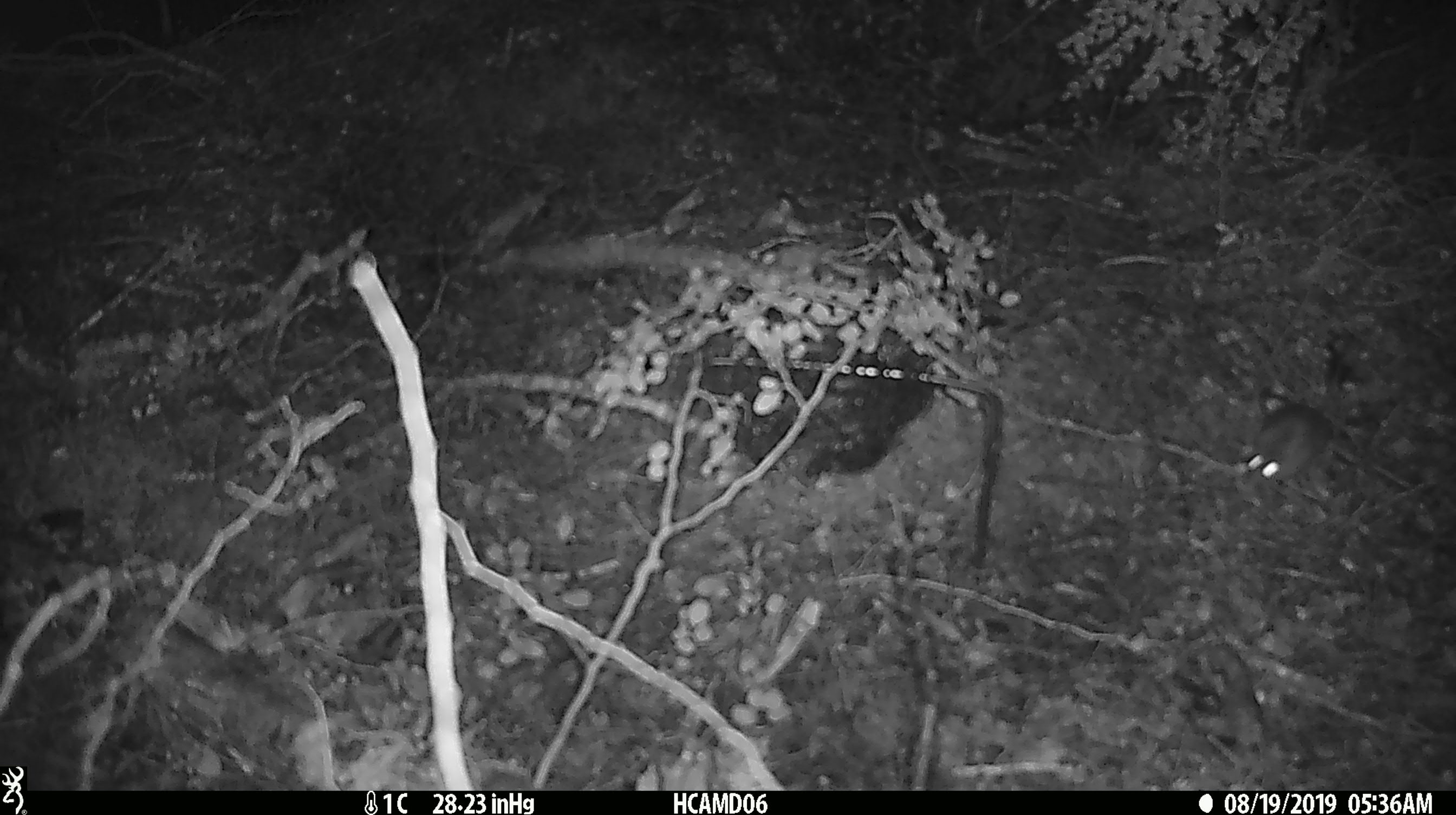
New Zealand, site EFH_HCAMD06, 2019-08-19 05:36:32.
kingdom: Animalia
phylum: Chordata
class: Mammalia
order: Rodentia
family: Muridae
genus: Mus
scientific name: Mus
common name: mouse